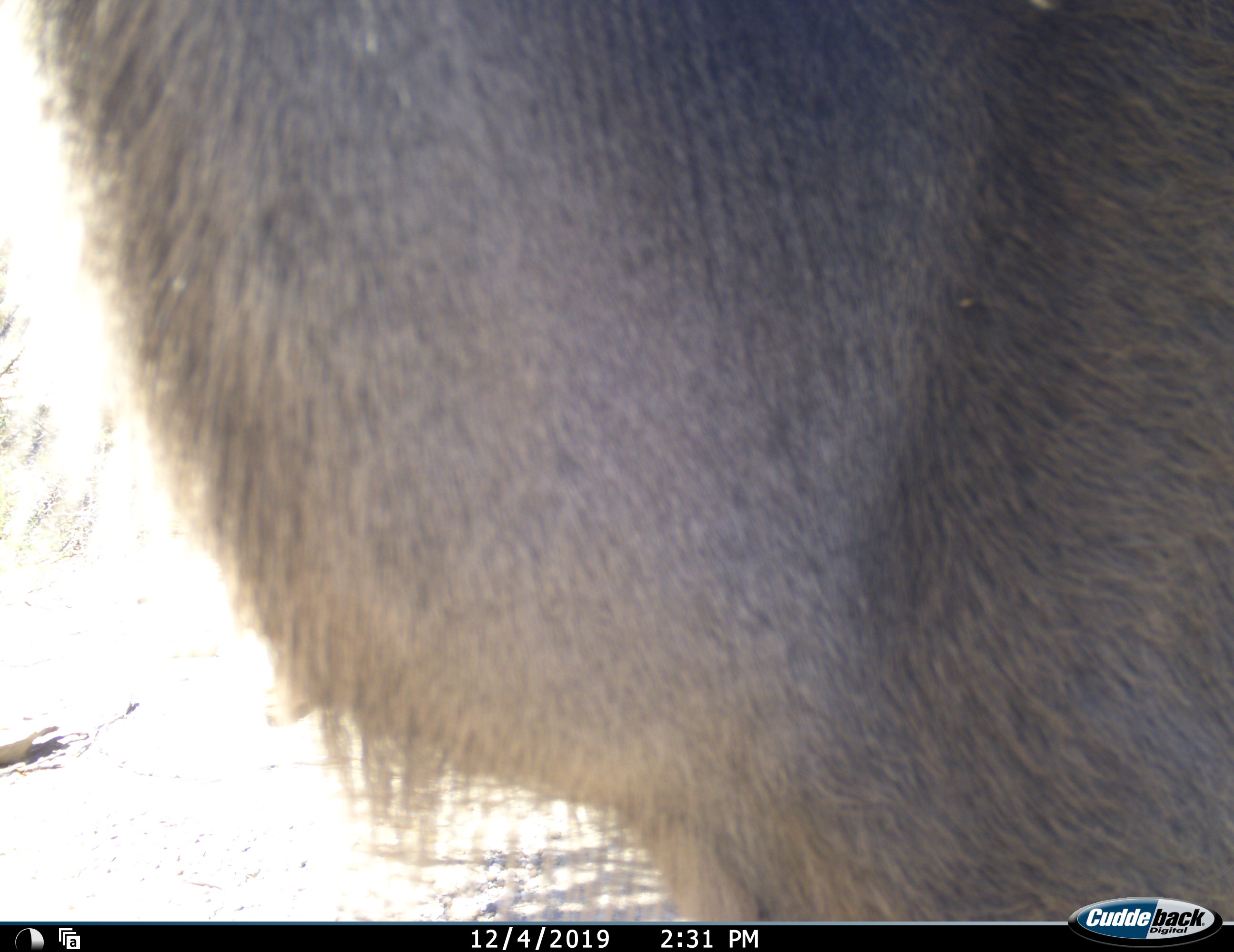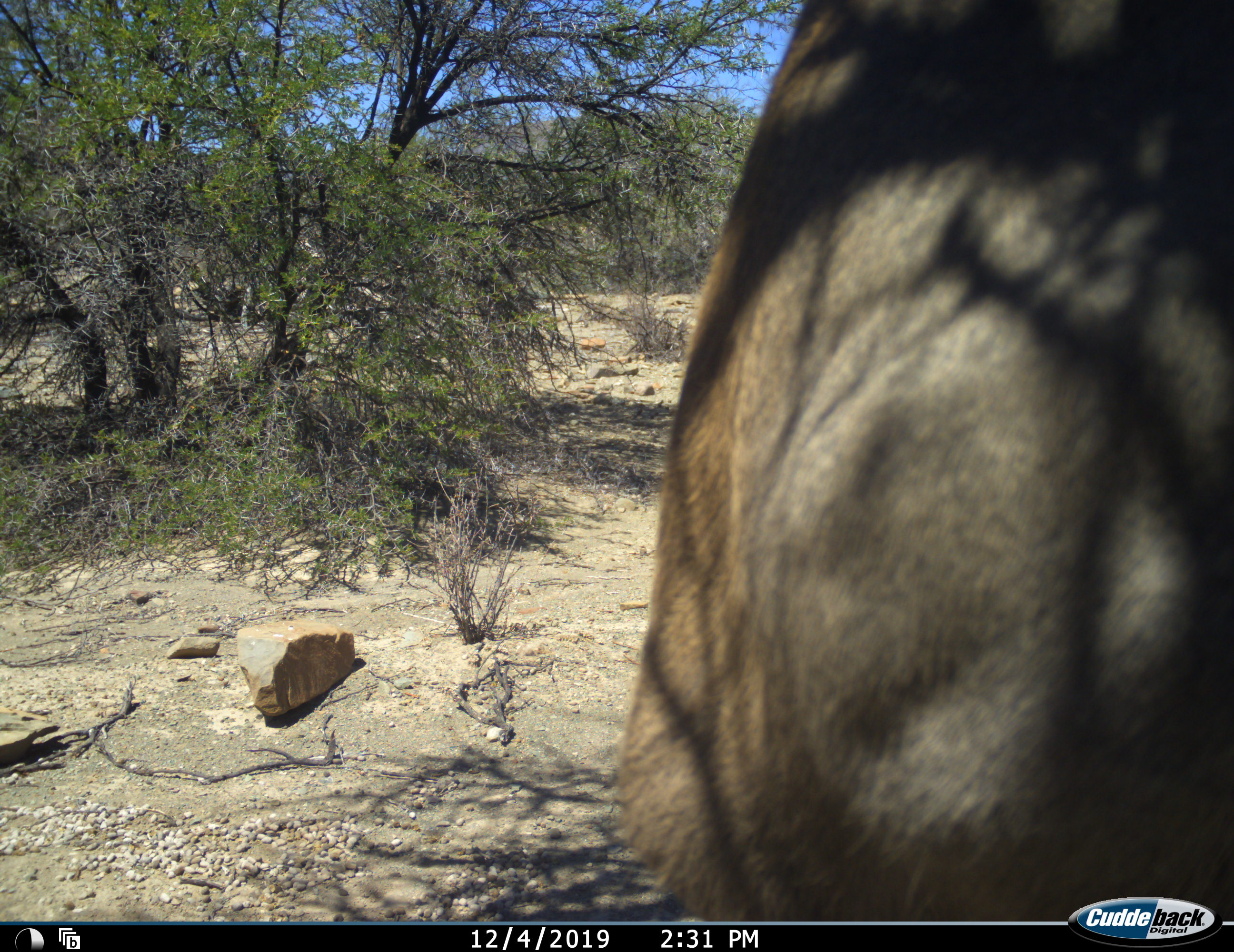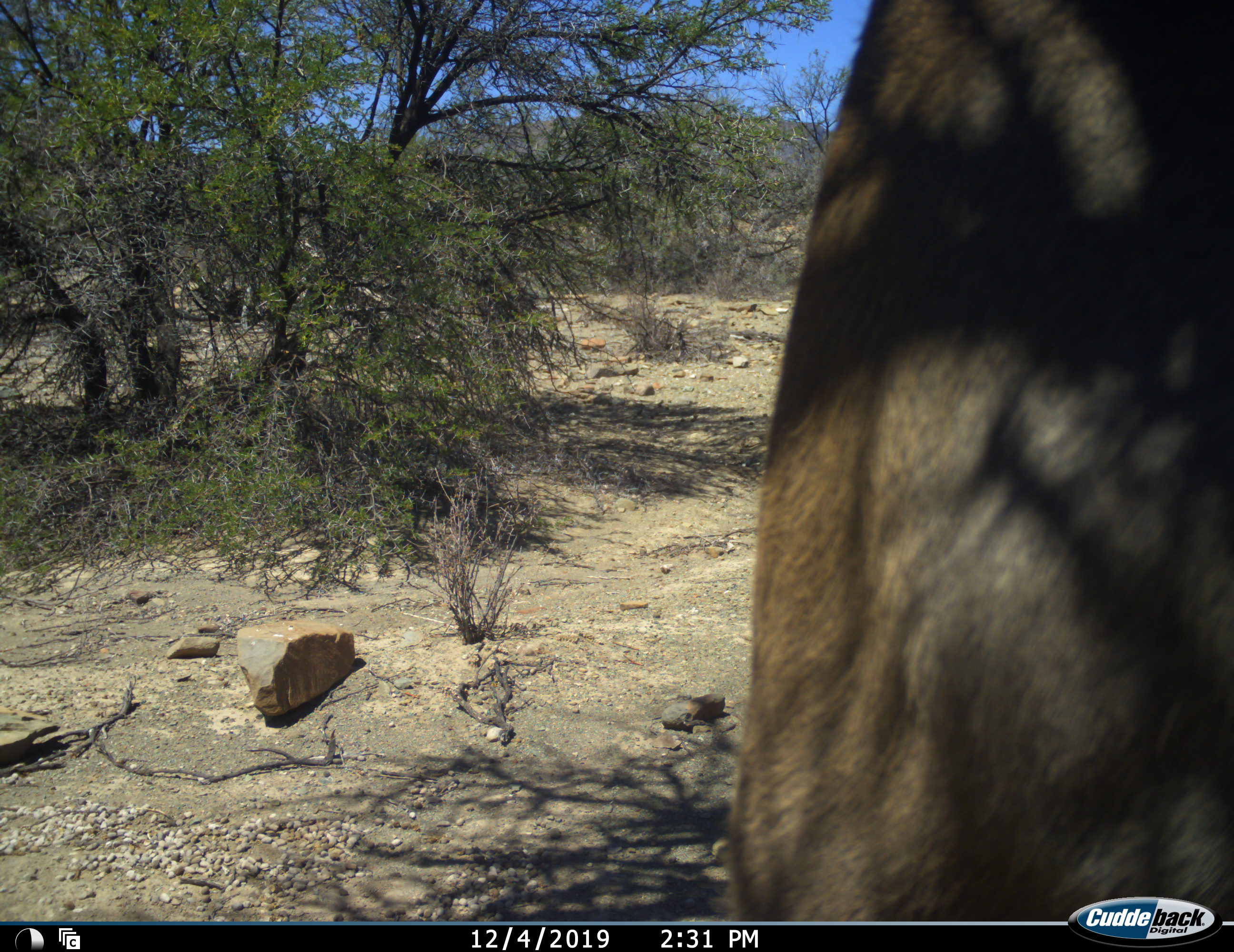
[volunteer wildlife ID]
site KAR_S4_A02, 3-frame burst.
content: unidentified animal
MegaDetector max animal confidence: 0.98